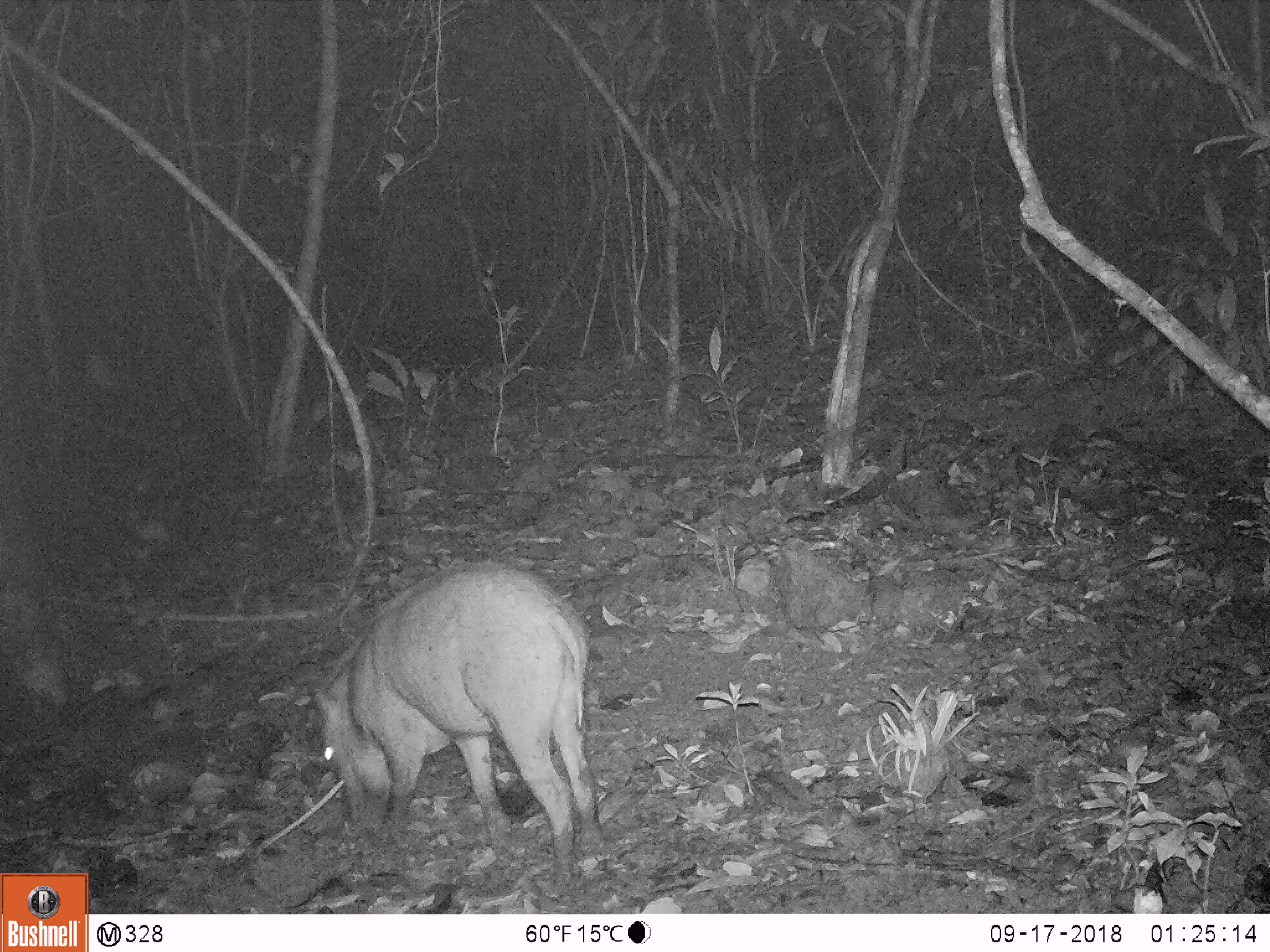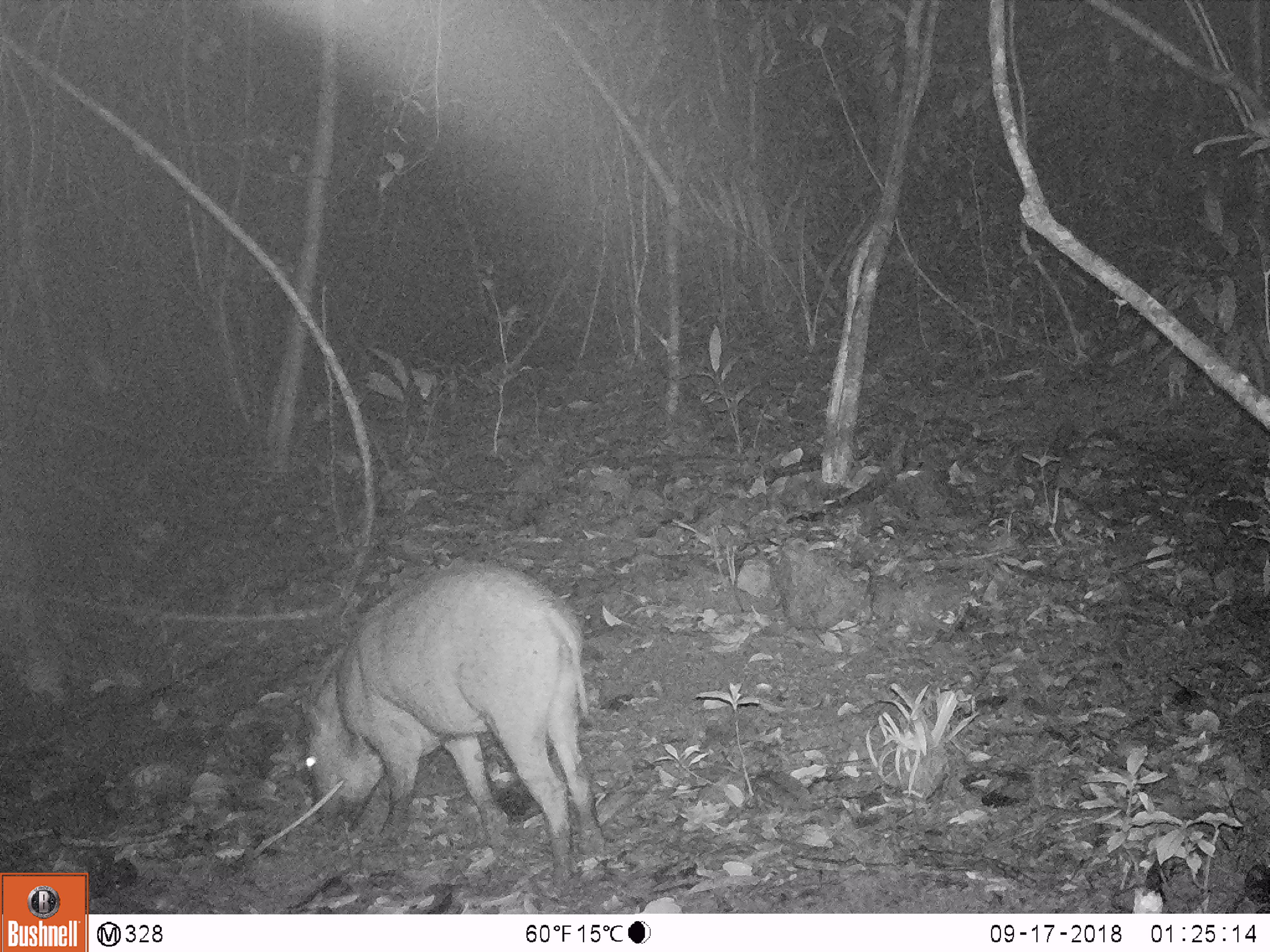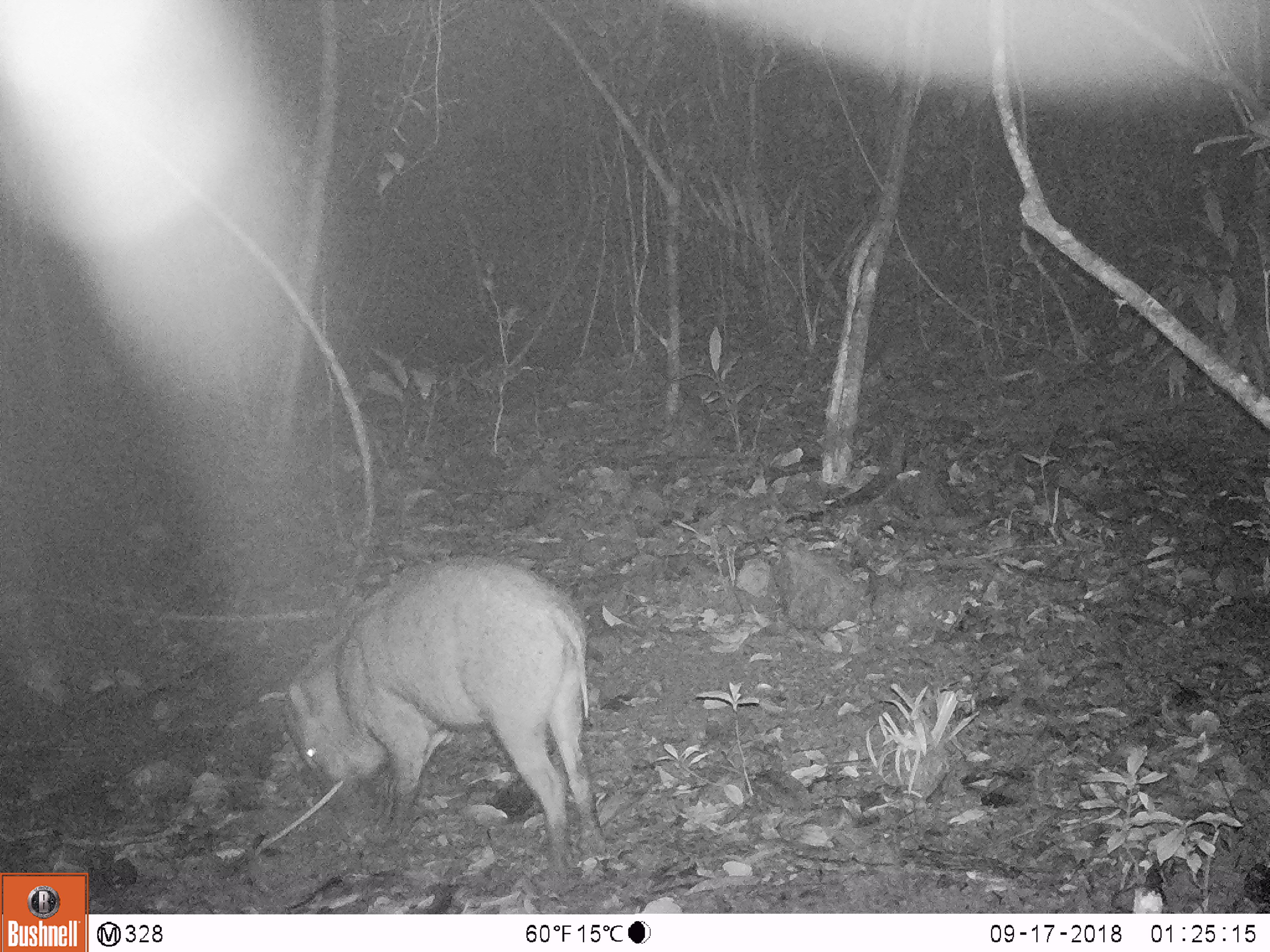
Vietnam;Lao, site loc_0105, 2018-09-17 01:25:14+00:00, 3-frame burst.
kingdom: Animalia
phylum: Chordata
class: Mammalia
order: Artiodactyla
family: Suidae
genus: Sus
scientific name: Sus scrofa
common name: eurasian wild pig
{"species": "eurasian wild pig (Sus scrofa)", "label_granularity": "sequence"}